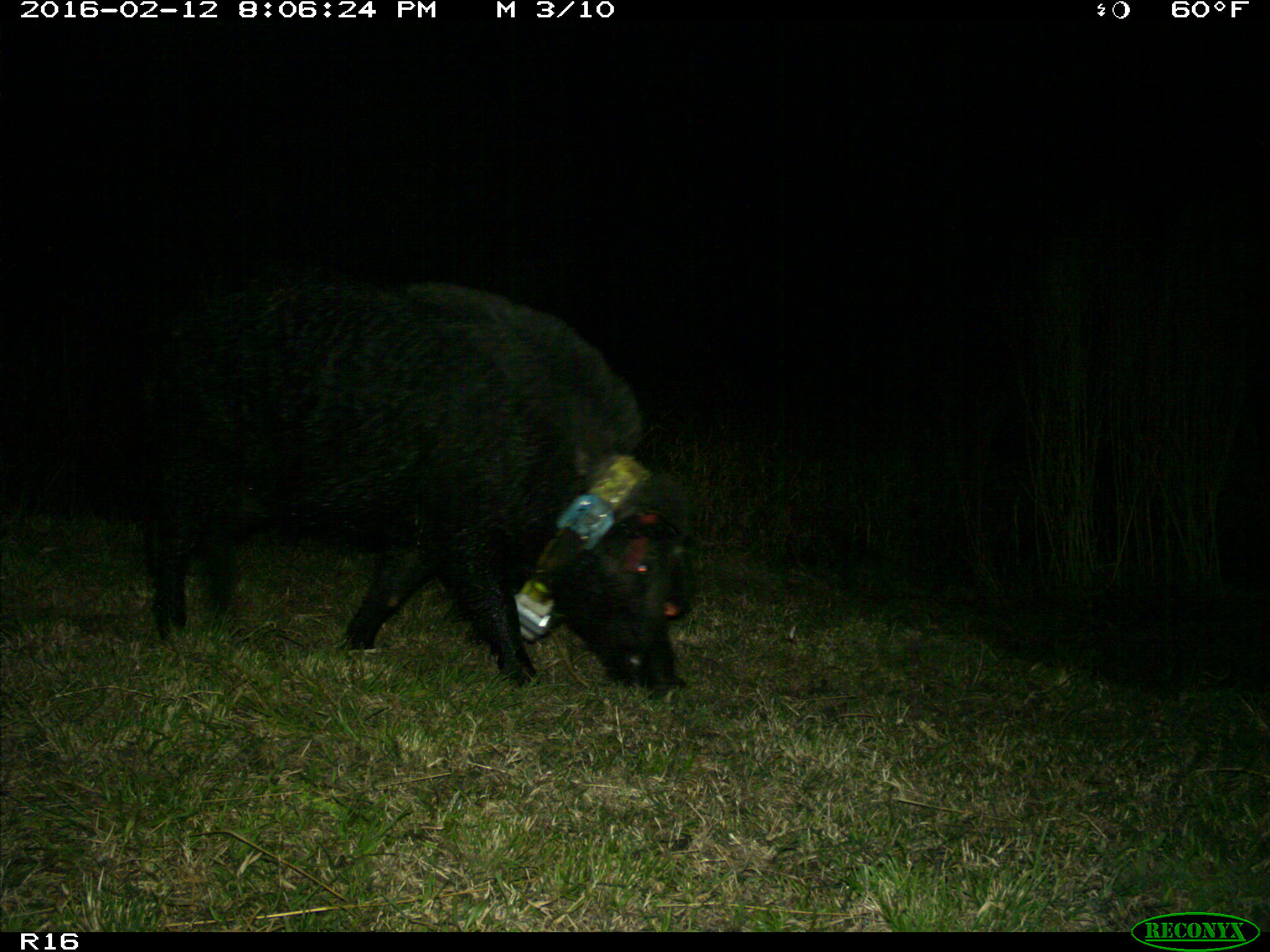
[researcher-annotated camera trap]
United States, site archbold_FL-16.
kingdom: Animalia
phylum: Chordata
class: Mammalia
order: Artiodactyla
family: Suidae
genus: Sus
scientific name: Sus scrofa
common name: wild boar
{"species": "Sus scrofa (wild boar)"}